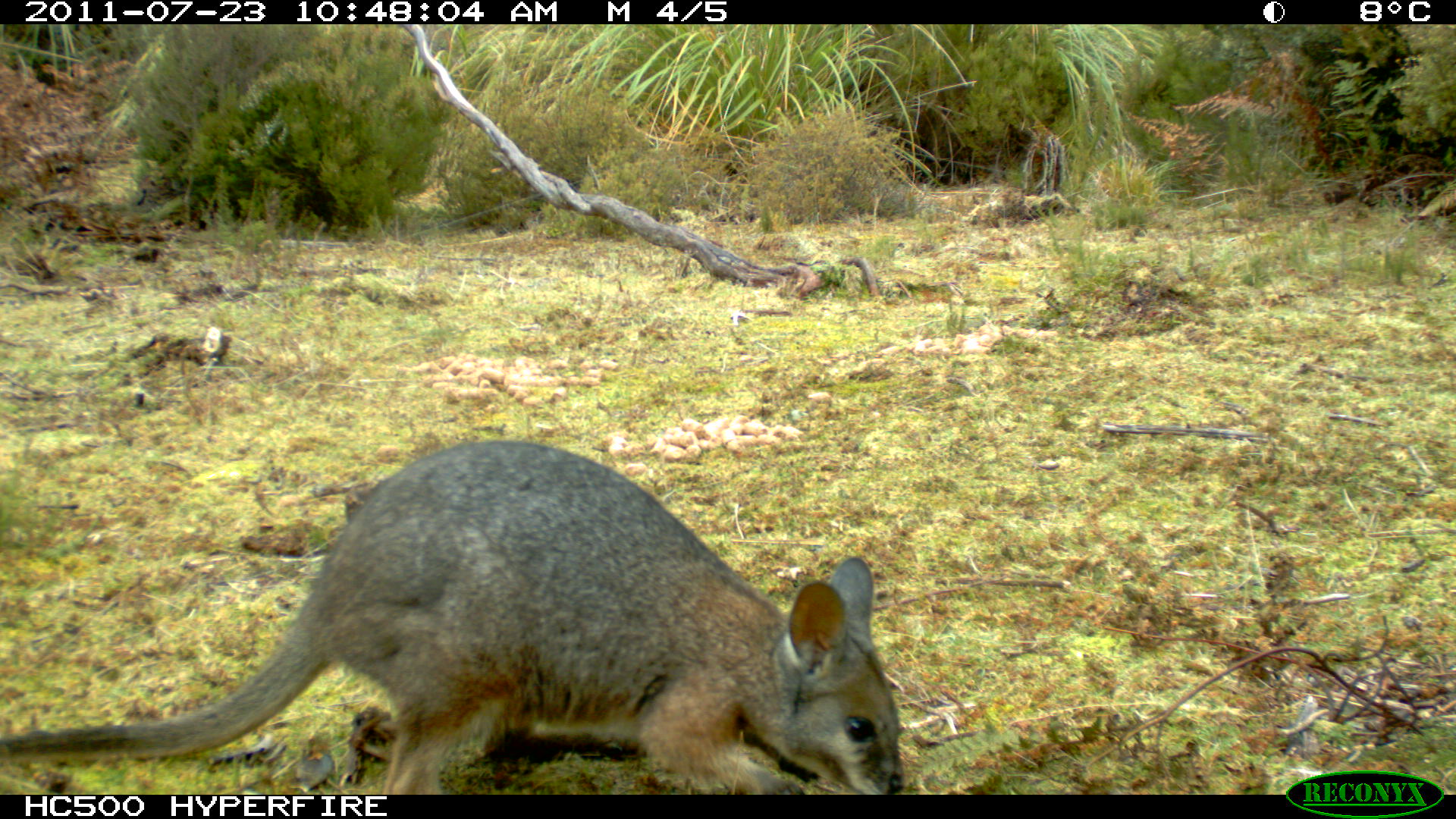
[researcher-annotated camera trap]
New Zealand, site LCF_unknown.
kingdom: Animalia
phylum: Chordata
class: Mammalia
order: Diprotodontia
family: Macropodidae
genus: Notamacropus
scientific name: Notamacropus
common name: wallaby